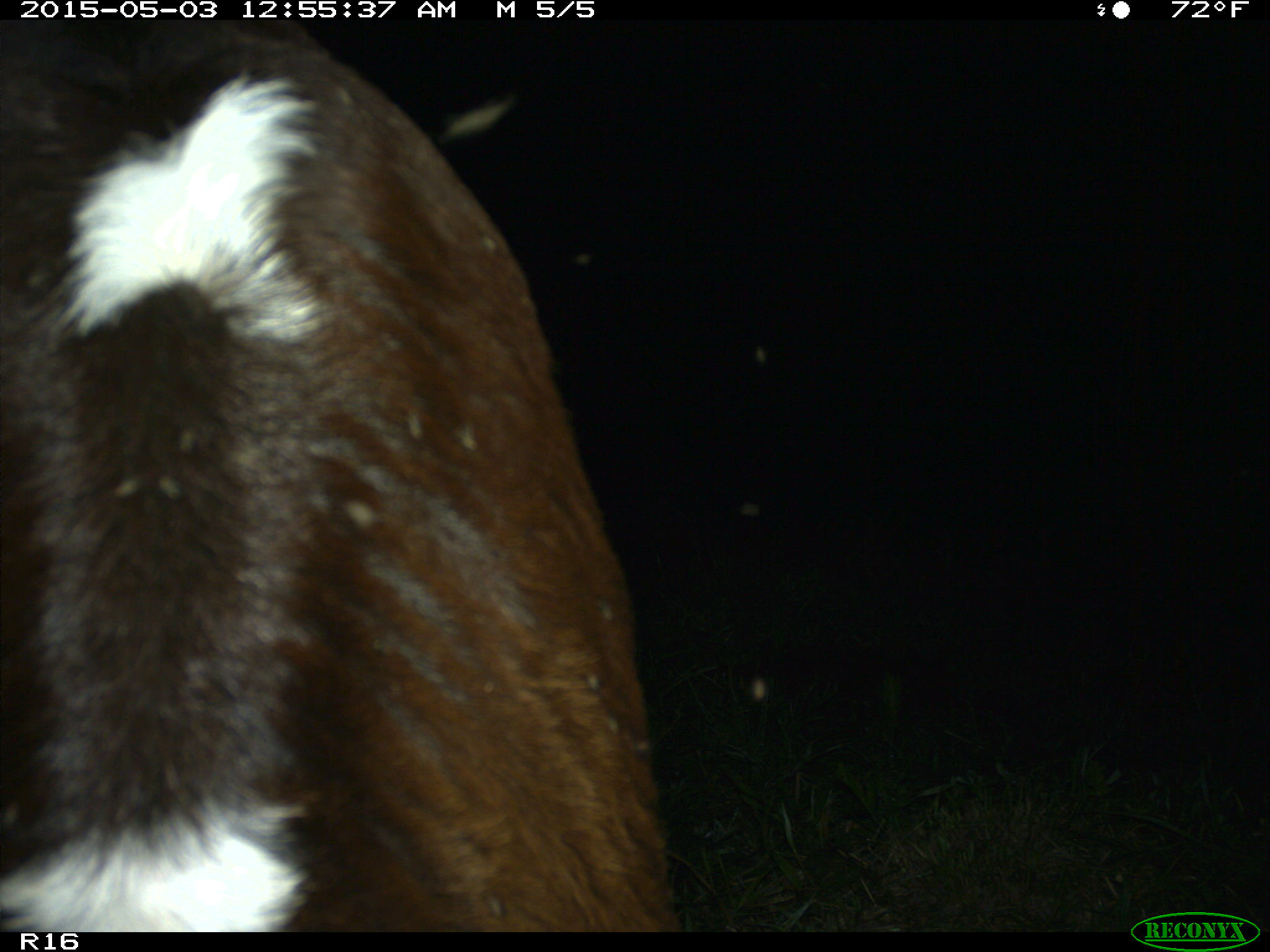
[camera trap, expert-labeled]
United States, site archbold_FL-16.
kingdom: Animalia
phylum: Chordata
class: Mammalia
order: Artiodactyla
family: Bovidae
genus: Bos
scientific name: Bos taurus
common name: domestic cow